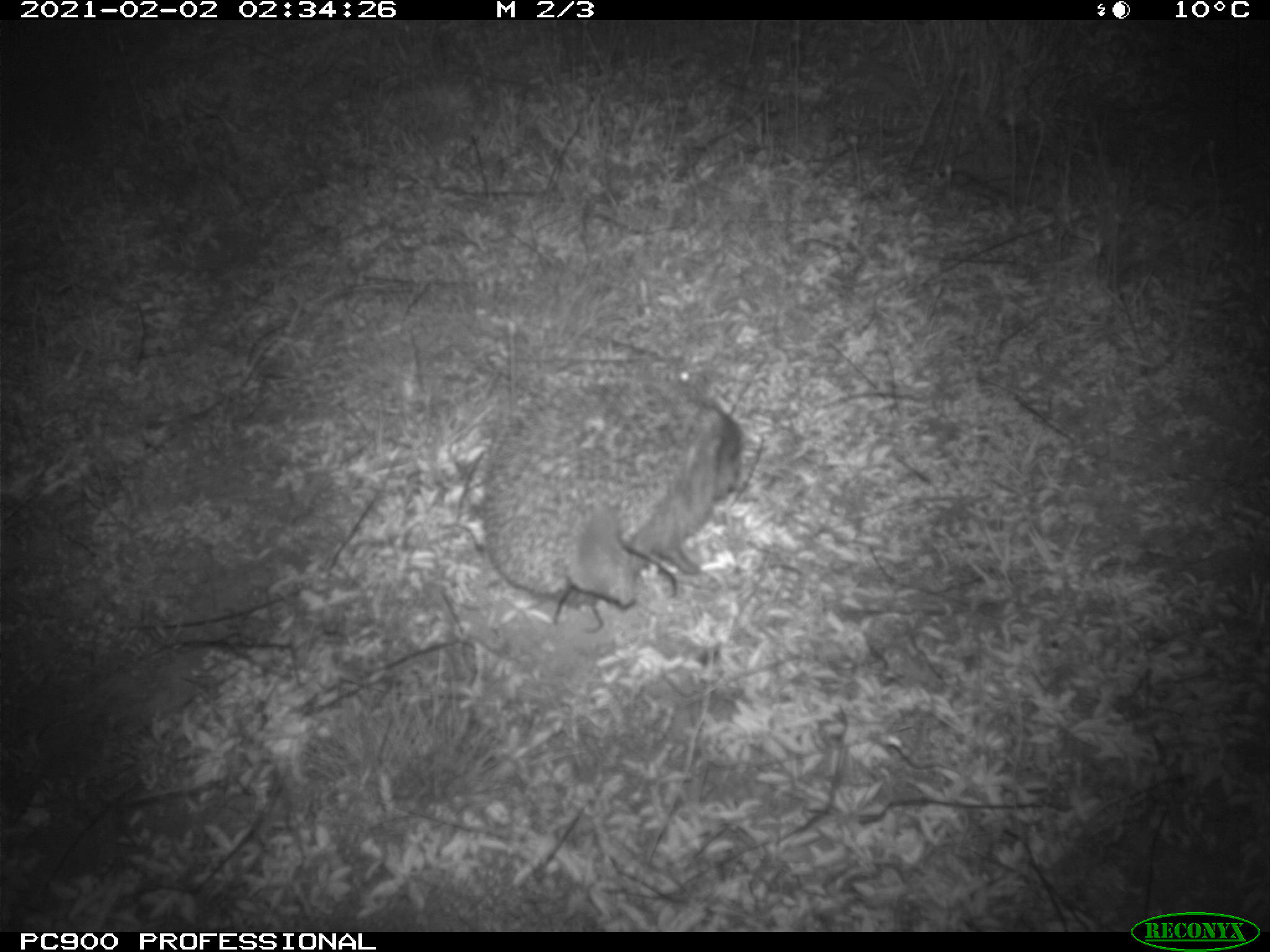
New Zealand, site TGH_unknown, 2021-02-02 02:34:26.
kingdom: Animalia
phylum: Chordata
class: Mammalia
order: Eulipotyphla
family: Erinaceidae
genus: Erinaceus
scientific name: Erinaceus europaeus europaeus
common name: european hedgehog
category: hedgehog